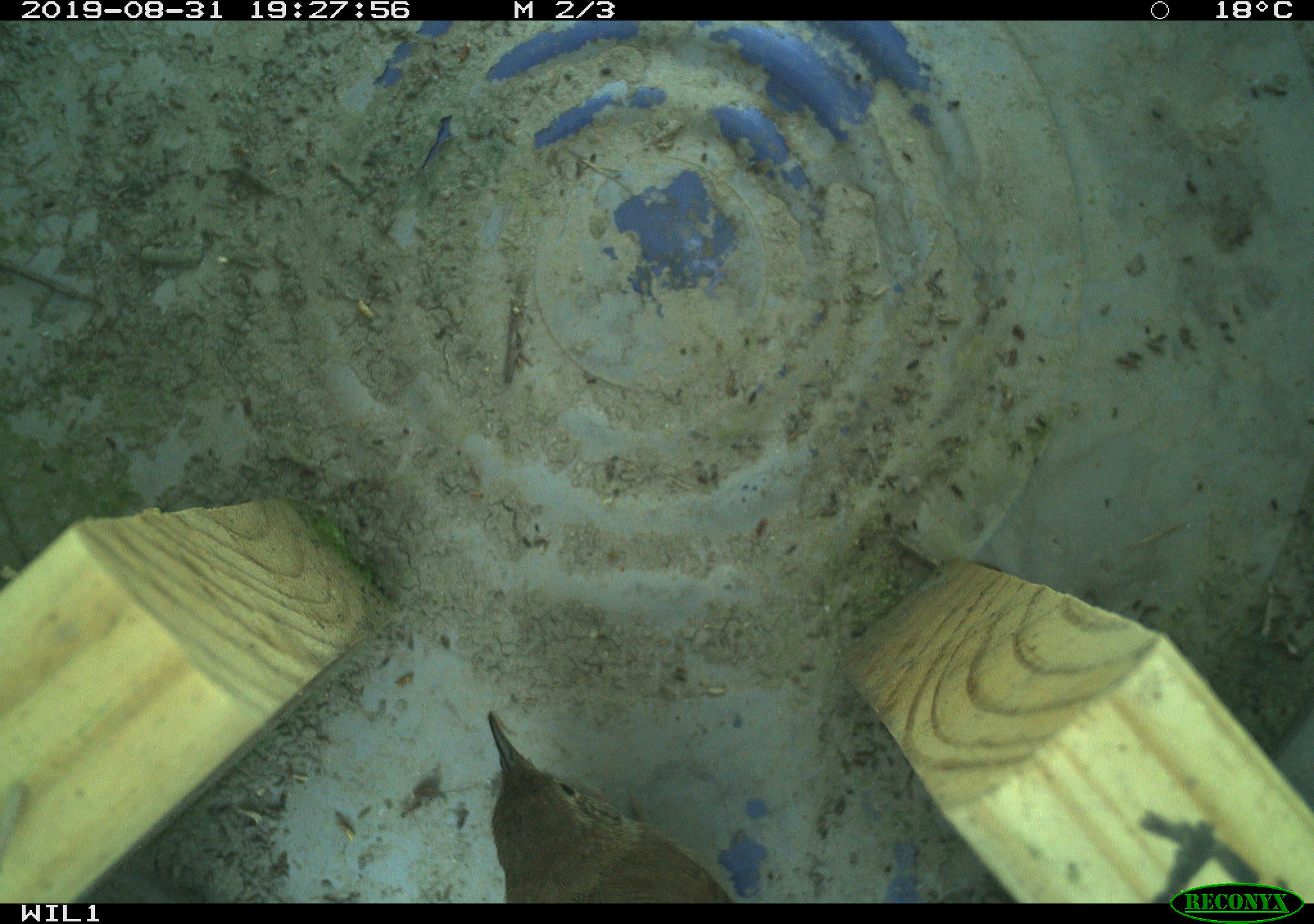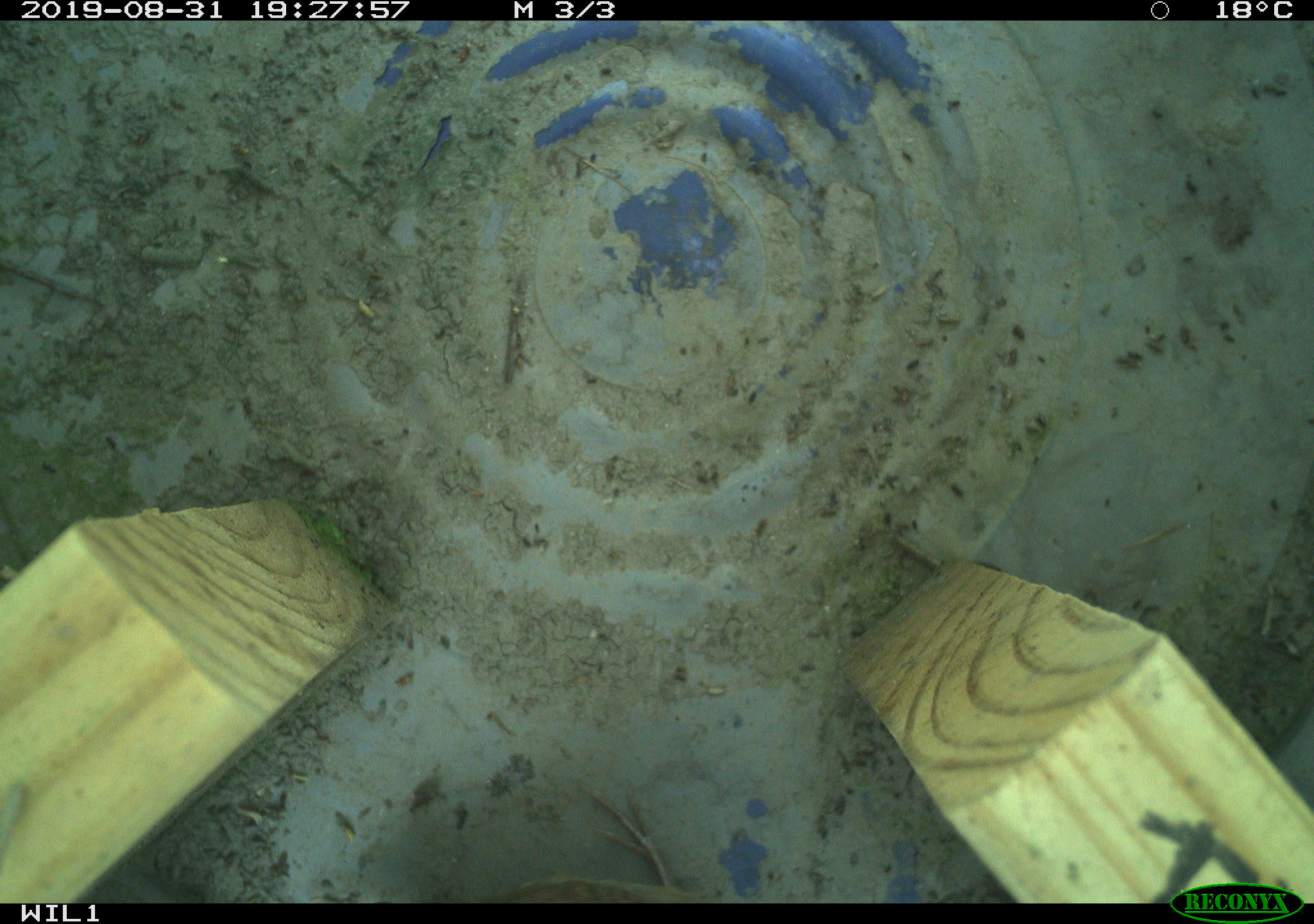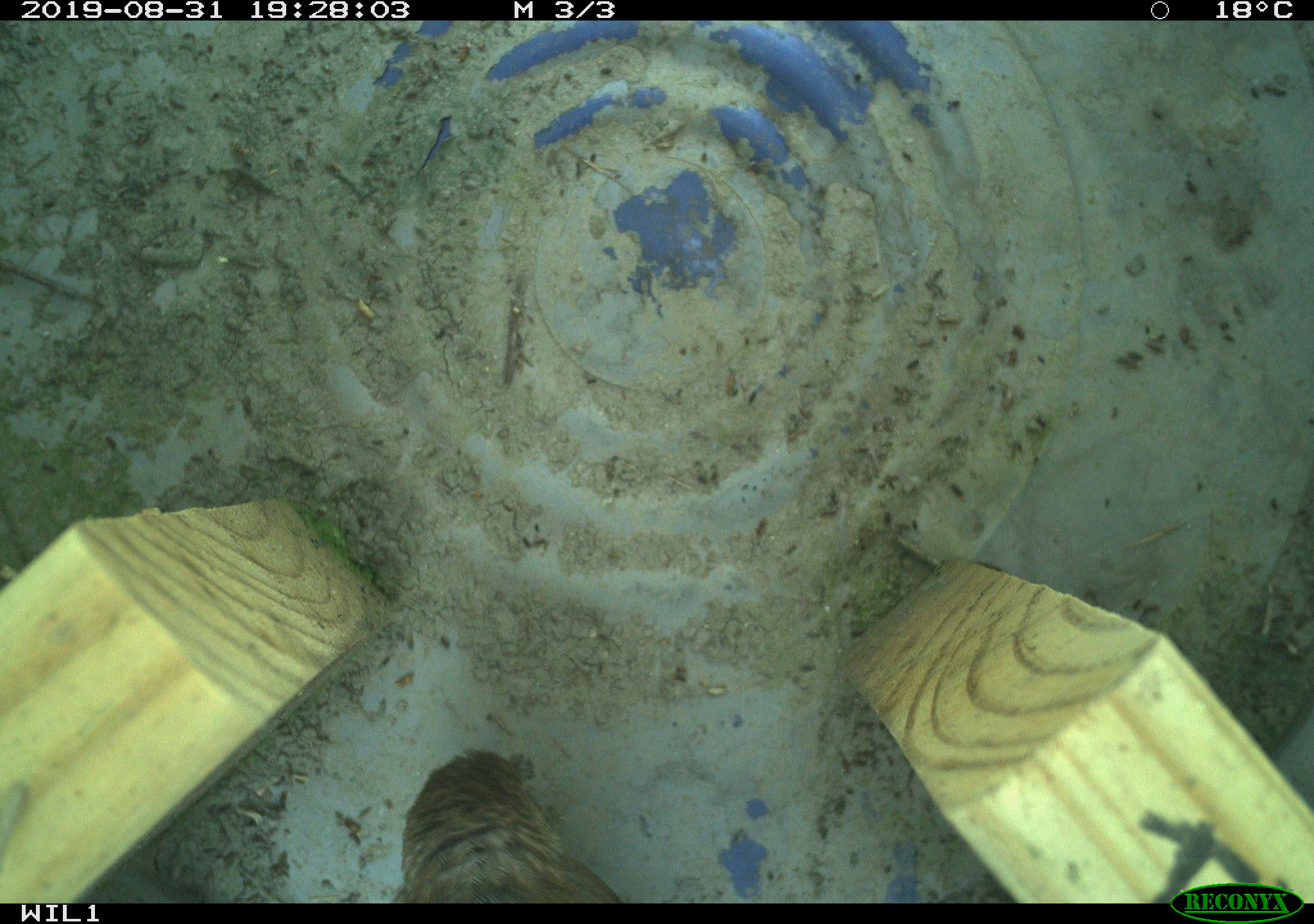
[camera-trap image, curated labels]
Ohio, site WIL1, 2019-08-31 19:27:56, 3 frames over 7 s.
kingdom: Animalia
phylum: Chordata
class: Aves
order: Passeriformes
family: Troglodytidae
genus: Troglodytes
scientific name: Troglodytes aedon aedon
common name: northern house wren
Northern house wren (Troglodytes aedon aedon).